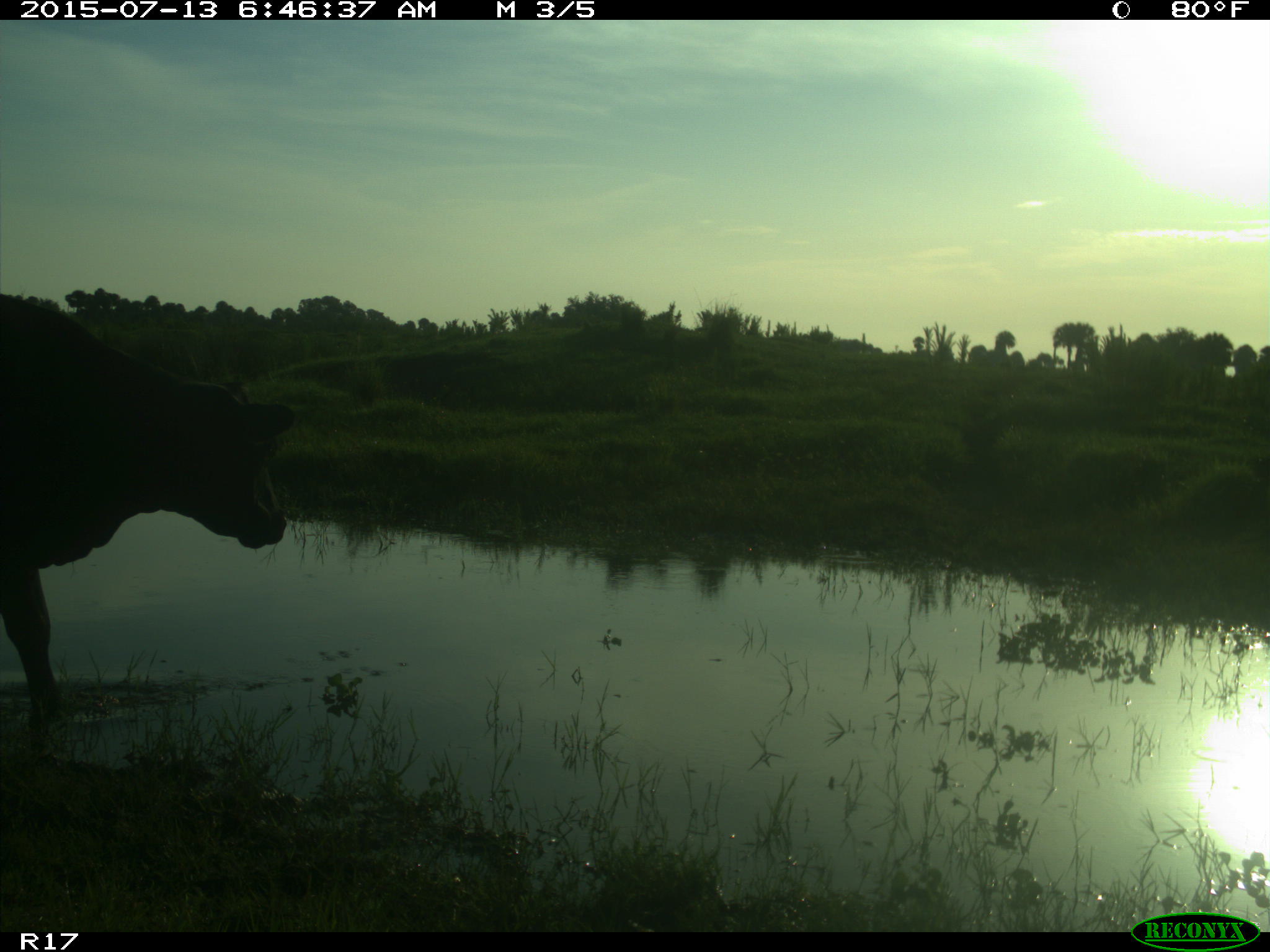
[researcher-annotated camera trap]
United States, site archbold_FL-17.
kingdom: Animalia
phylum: Chordata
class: Mammalia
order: Artiodactyla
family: Bovidae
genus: Bos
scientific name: Bos taurus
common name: domestic cow